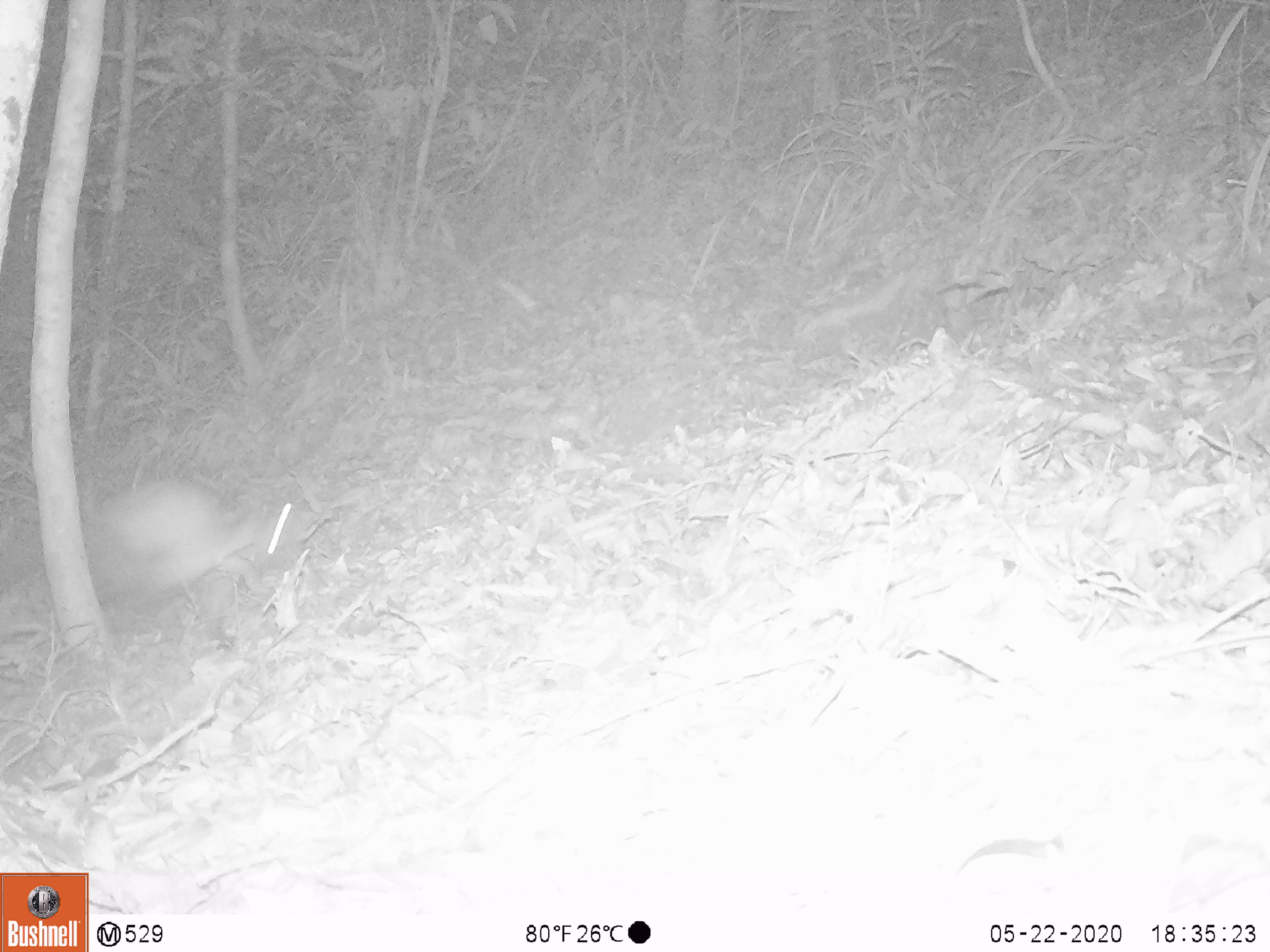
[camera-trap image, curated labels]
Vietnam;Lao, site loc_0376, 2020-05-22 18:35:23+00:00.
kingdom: Animalia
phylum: Chordata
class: Mammalia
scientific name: Mammalia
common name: mammal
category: unidentified small mammal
Unidentified small mammal (mammal) (Mammalia). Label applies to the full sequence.